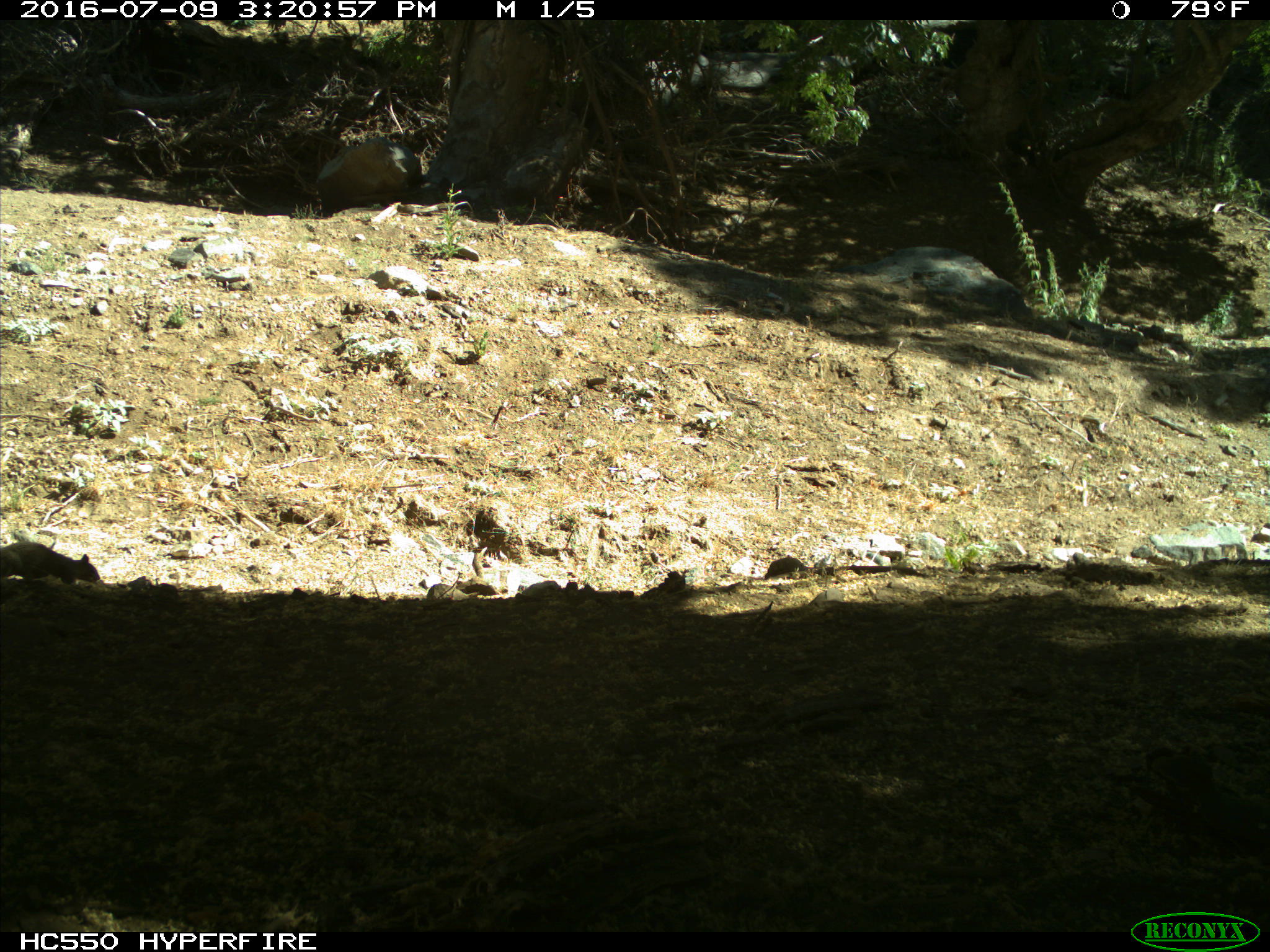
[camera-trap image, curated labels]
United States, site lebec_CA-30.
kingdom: Animalia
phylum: Chordata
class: Mammalia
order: Rodentia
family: Sciuridae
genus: Otospermophilus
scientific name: Otospermophilus beecheyi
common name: california ground squirrel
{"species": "Otospermophilus beecheyi (california ground squirrel)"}